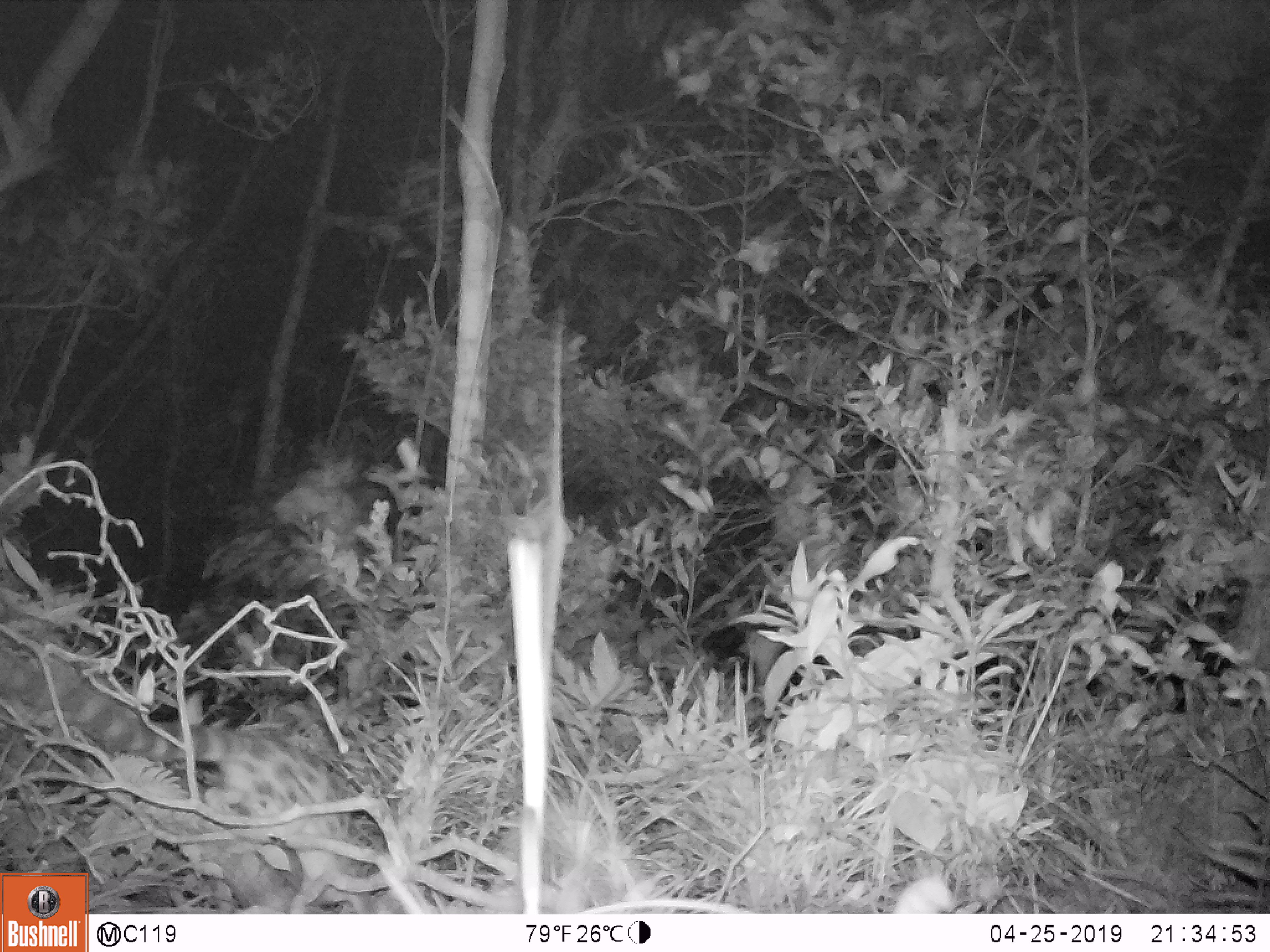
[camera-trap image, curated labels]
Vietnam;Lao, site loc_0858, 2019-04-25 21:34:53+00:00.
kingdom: Animalia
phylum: Chordata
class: Mammalia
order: Carnivora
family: Prionodontidae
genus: Prionodon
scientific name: Prionodon pardicolor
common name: spotted linsang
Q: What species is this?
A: Spotted linsang (Prionodon pardicolor).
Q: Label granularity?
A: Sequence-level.